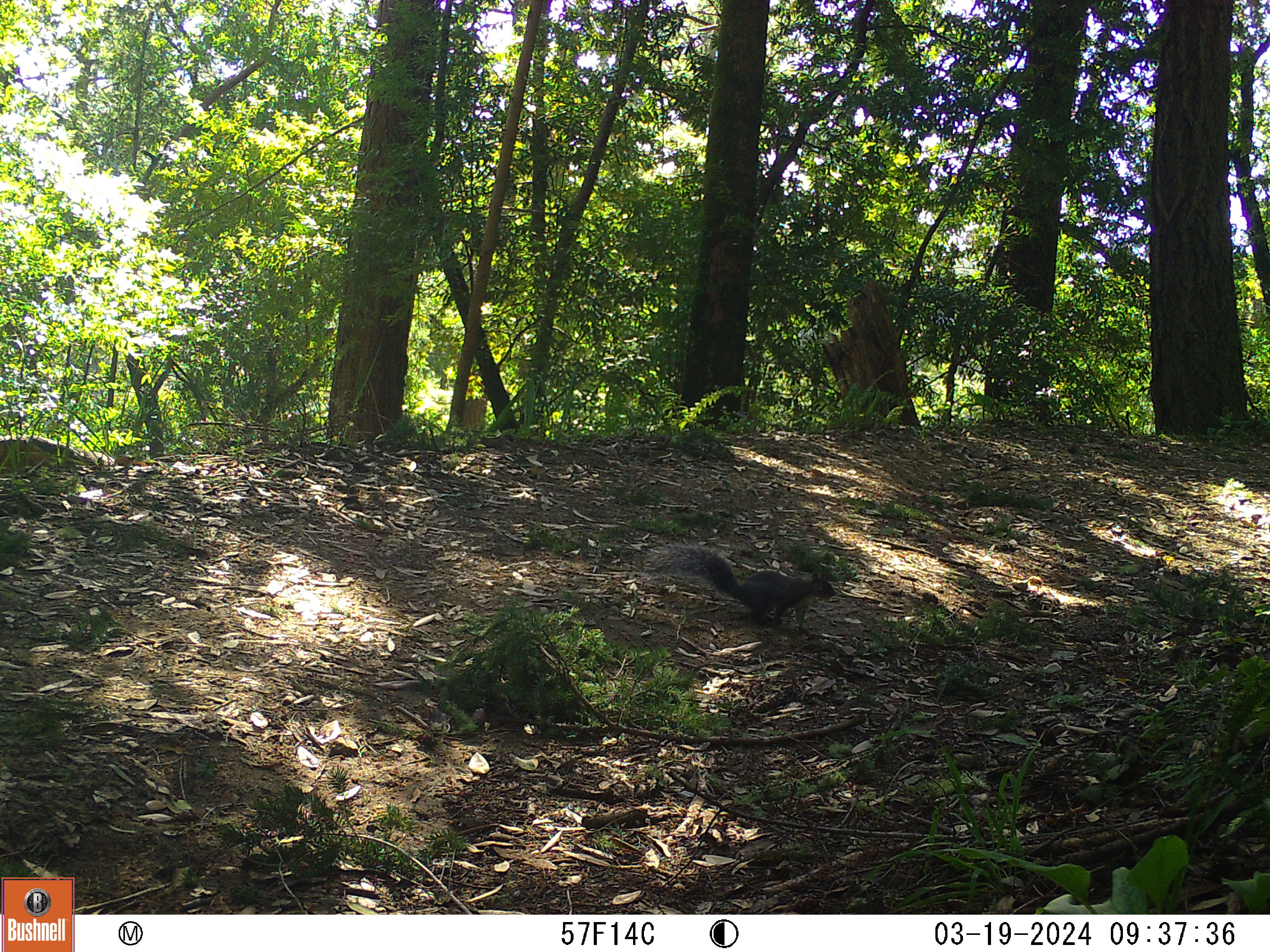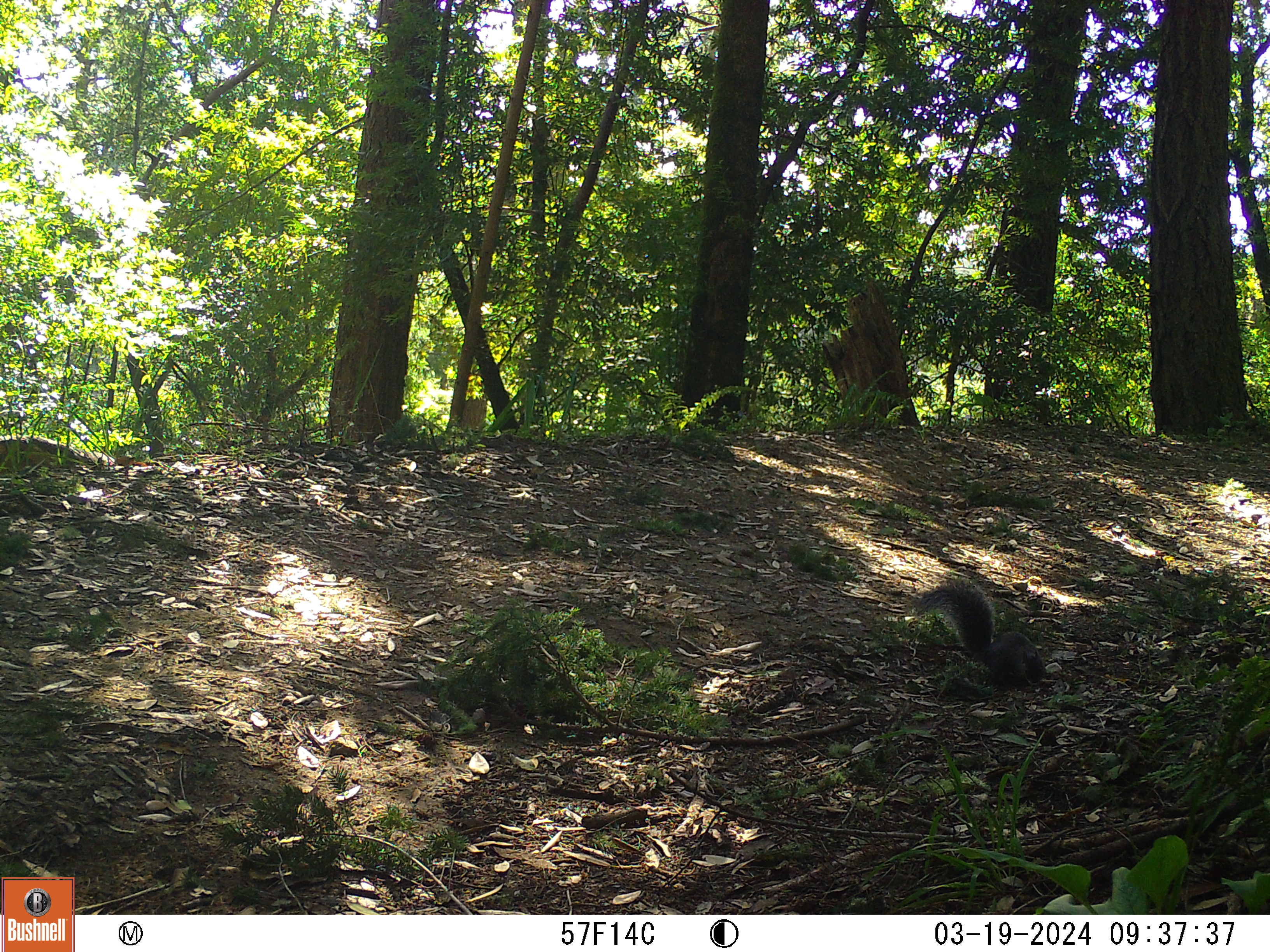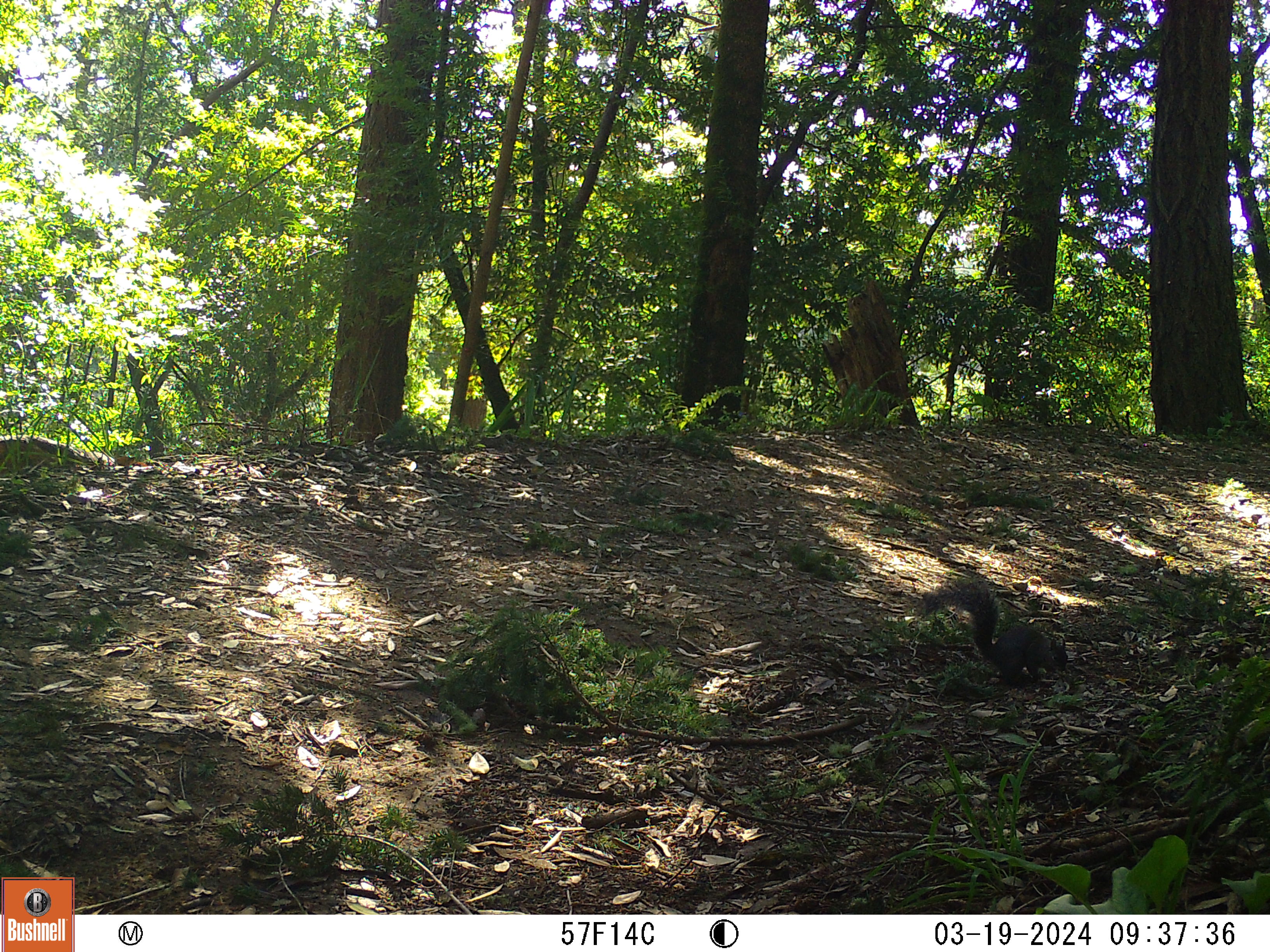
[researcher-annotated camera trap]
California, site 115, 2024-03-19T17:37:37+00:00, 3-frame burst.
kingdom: Animalia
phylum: Chordata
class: Mammalia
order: Rodentia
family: Sciuridae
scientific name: Sciuridae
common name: squirrel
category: unknown squirrel